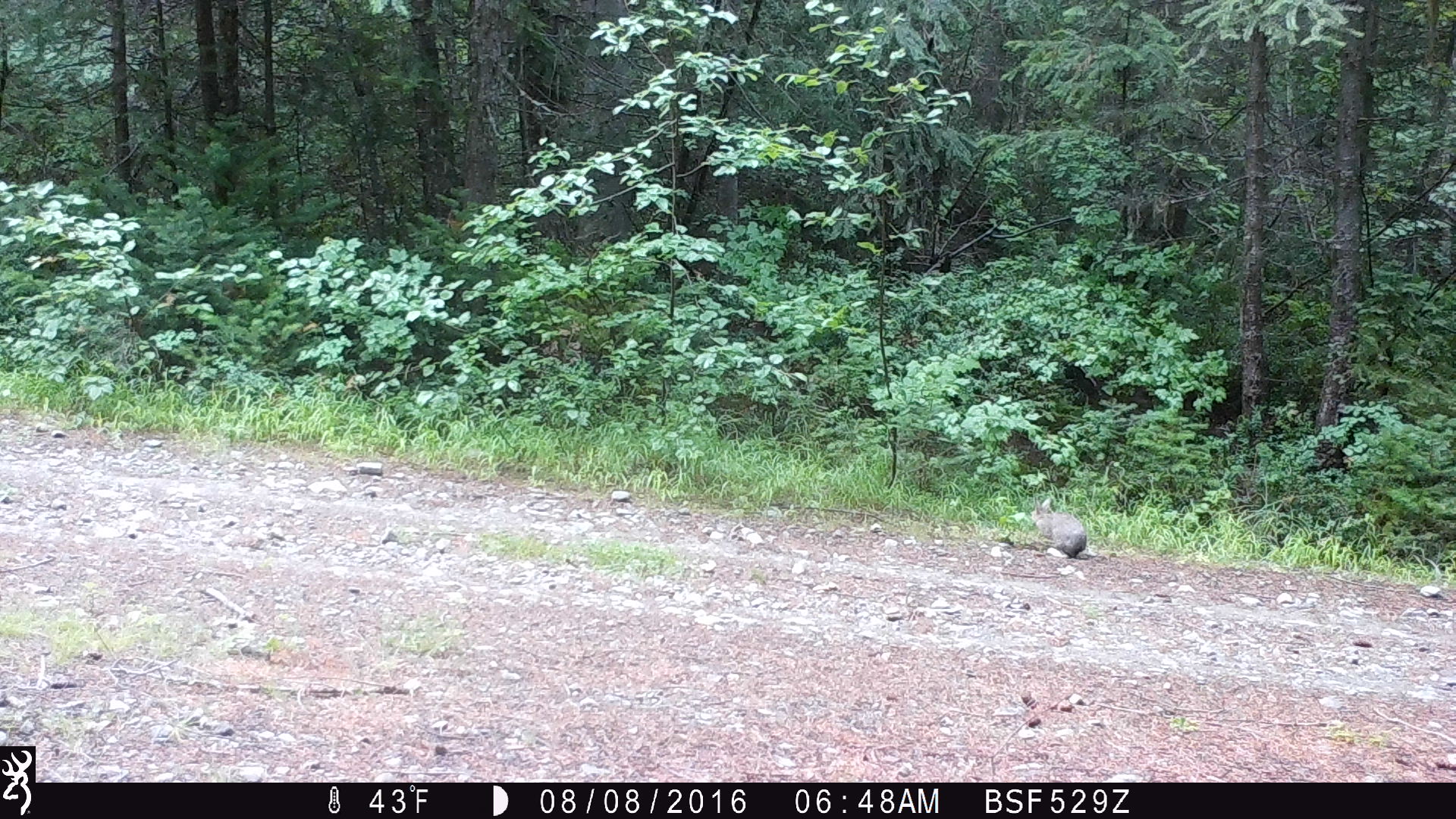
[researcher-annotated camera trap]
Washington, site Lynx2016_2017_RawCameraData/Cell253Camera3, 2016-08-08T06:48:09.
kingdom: Animalia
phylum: Chordata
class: Mammalia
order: Lagomorpha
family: Leporidae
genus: Lepus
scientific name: Lepus americanus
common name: snowshoe hare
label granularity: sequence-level